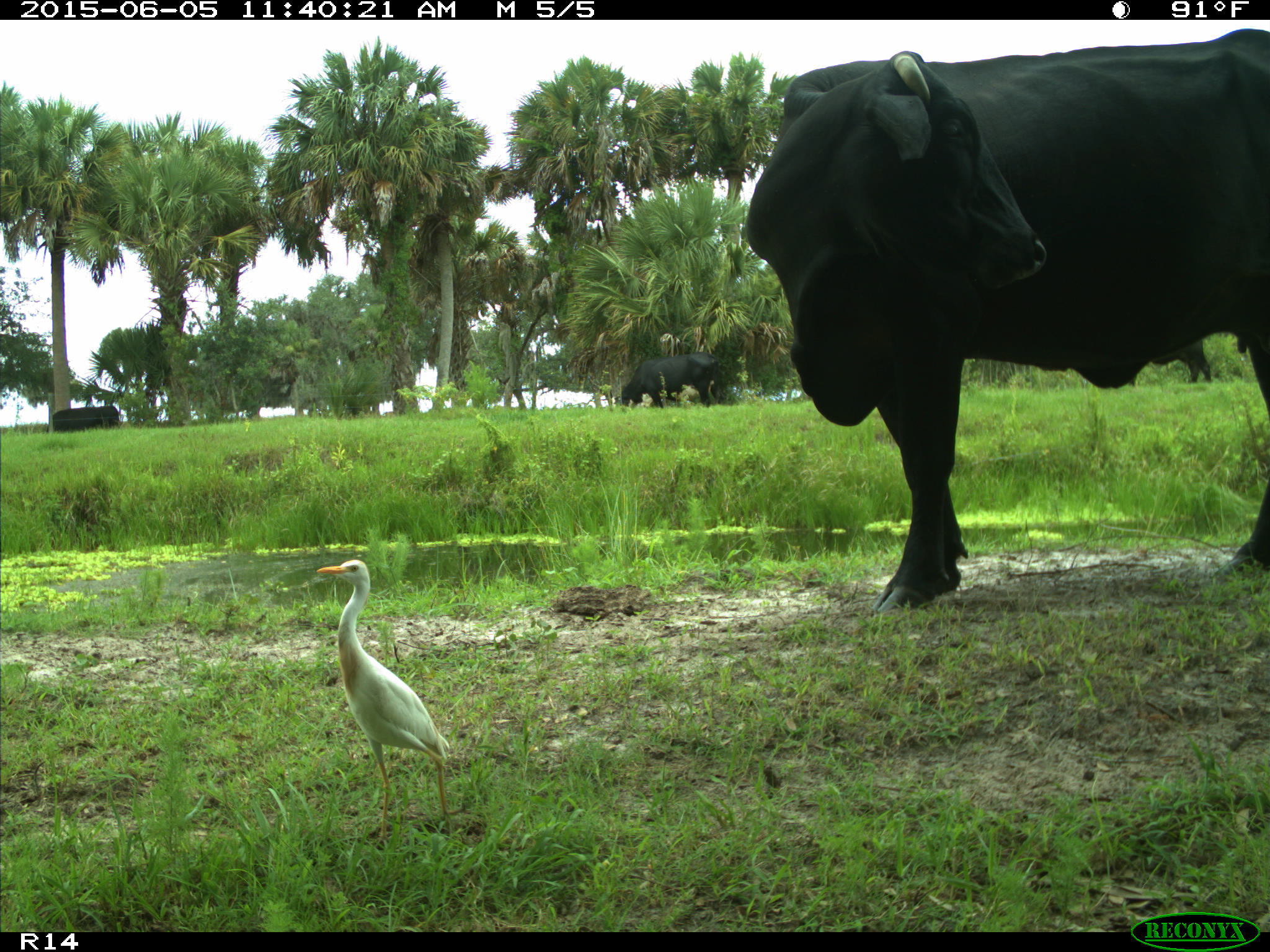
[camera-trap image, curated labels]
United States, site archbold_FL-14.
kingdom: Animalia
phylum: Chordata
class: Mammalia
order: Artiodactyla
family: Bovidae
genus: Bos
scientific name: Bos taurus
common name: domestic cow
Bos taurus (domestic cow).